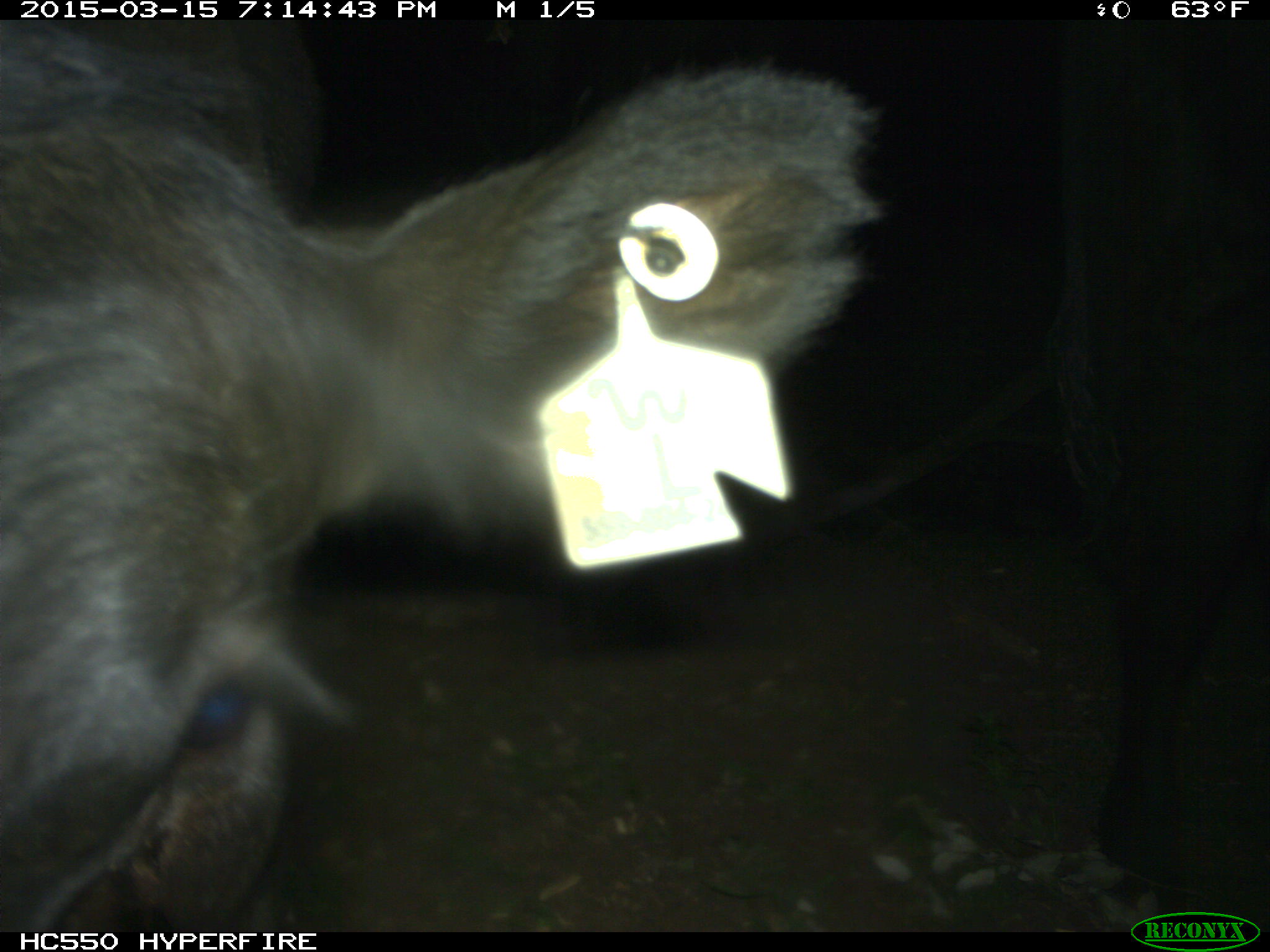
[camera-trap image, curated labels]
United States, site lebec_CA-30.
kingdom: Animalia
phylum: Chordata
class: Mammalia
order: Artiodactyla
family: Bovidae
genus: Bos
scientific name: Bos taurus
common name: domestic cow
Bos taurus (domestic cow).